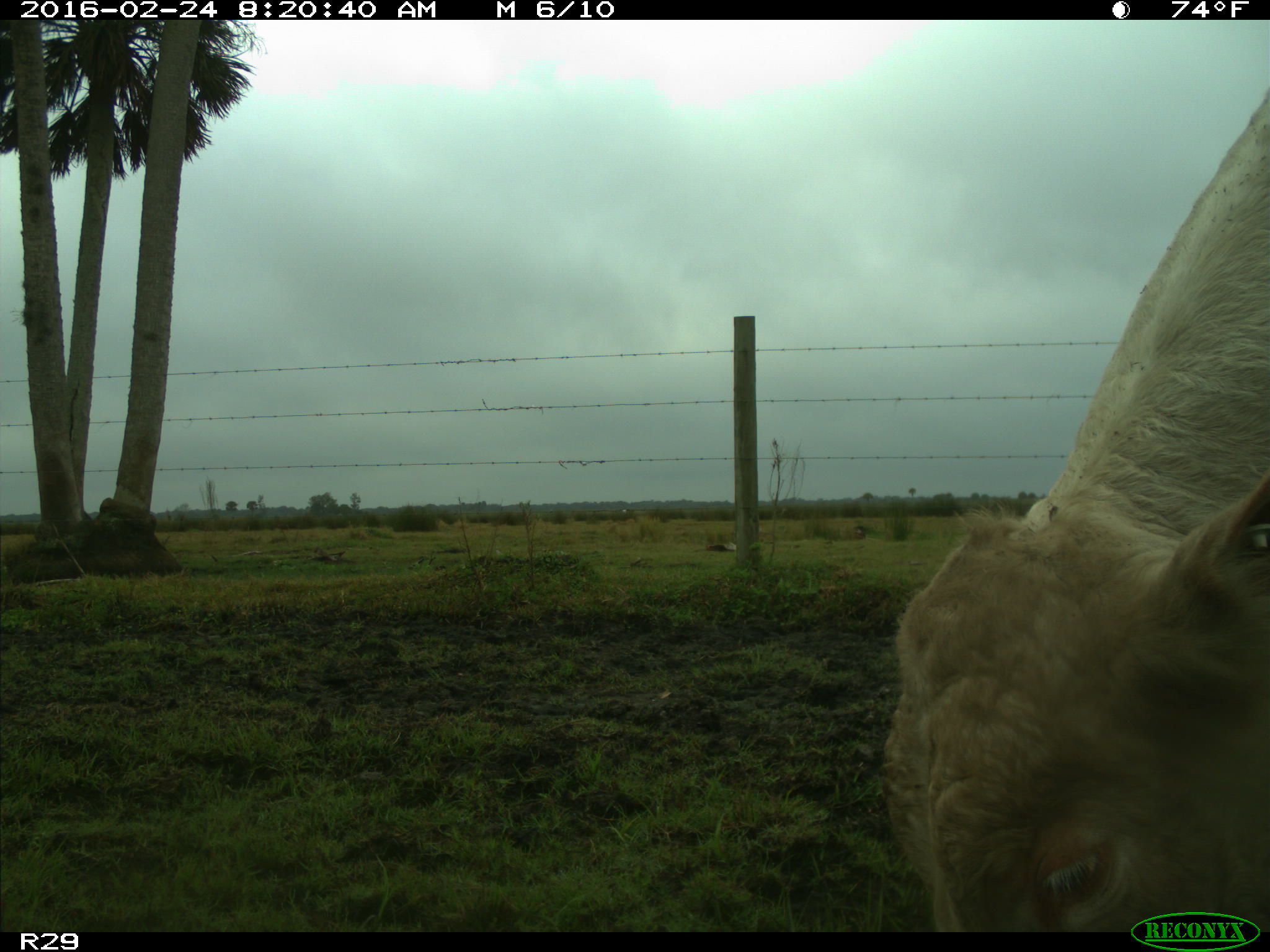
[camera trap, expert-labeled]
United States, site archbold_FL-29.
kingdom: Animalia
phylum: Chordata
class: Mammalia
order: Artiodactyla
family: Bovidae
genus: Bos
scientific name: Bos taurus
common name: domestic cow